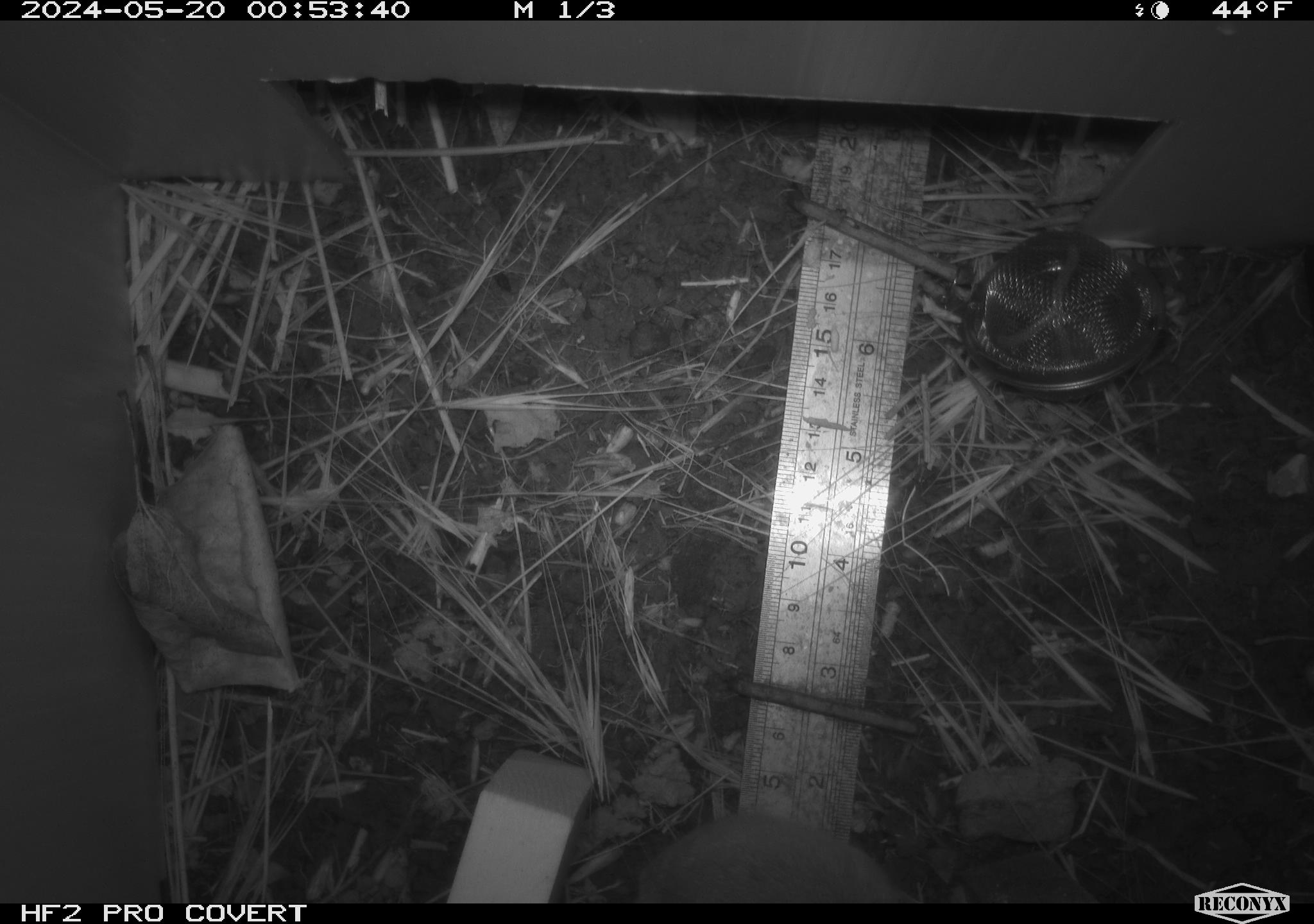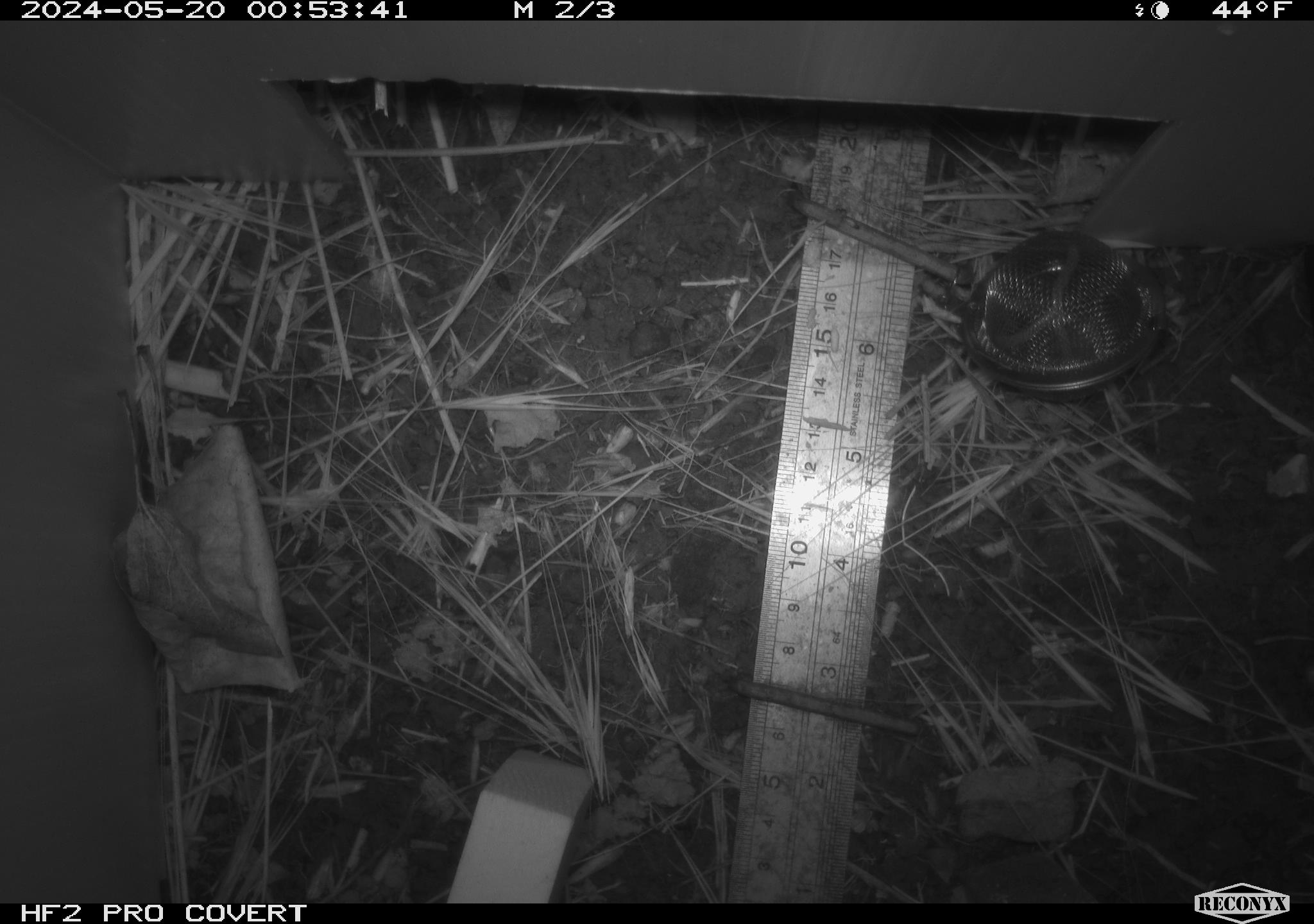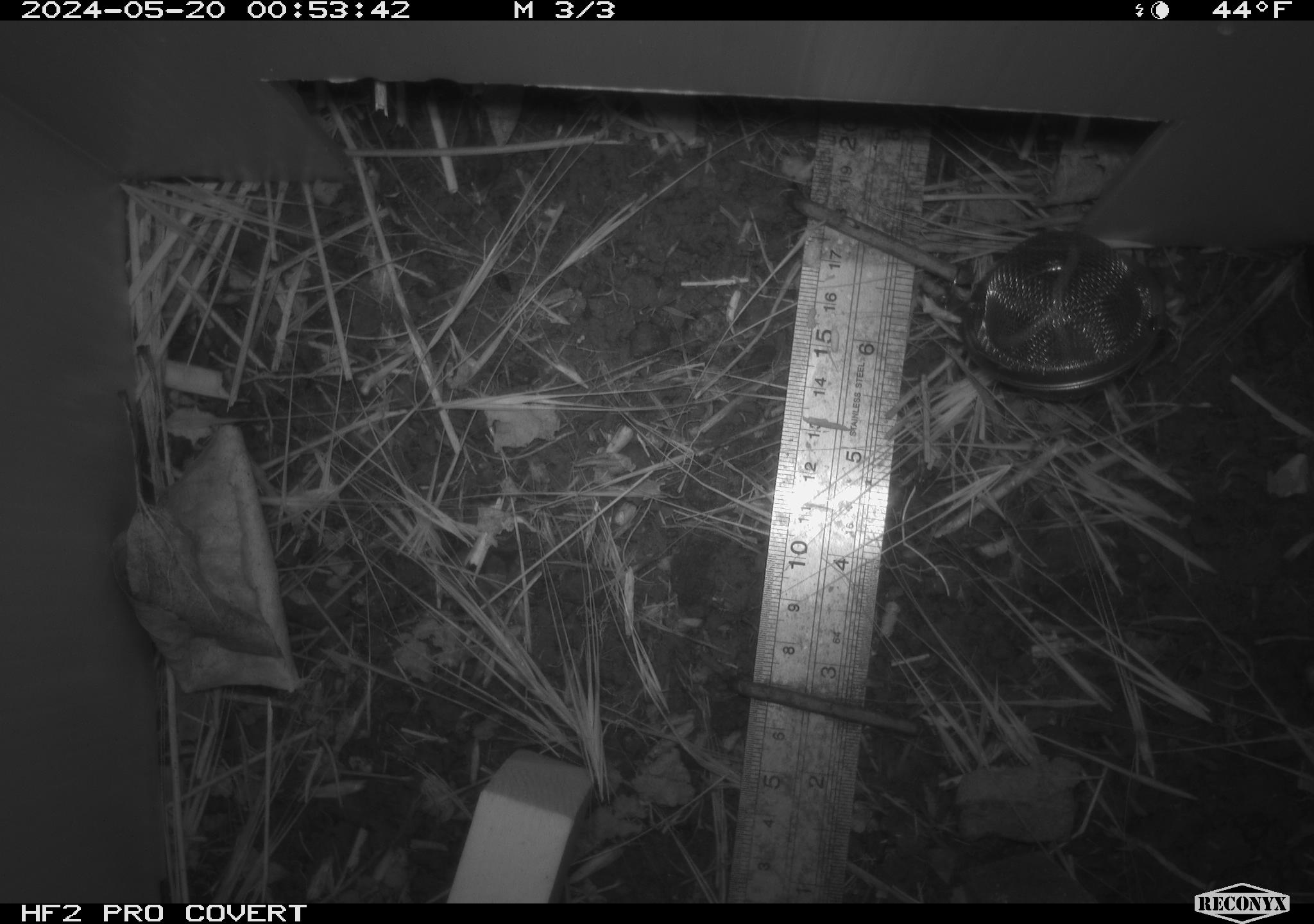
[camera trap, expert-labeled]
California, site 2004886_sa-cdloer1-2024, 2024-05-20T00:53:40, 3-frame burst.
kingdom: Animalia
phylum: Chordata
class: Mammalia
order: Rodentia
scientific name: Rodentia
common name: mouse species